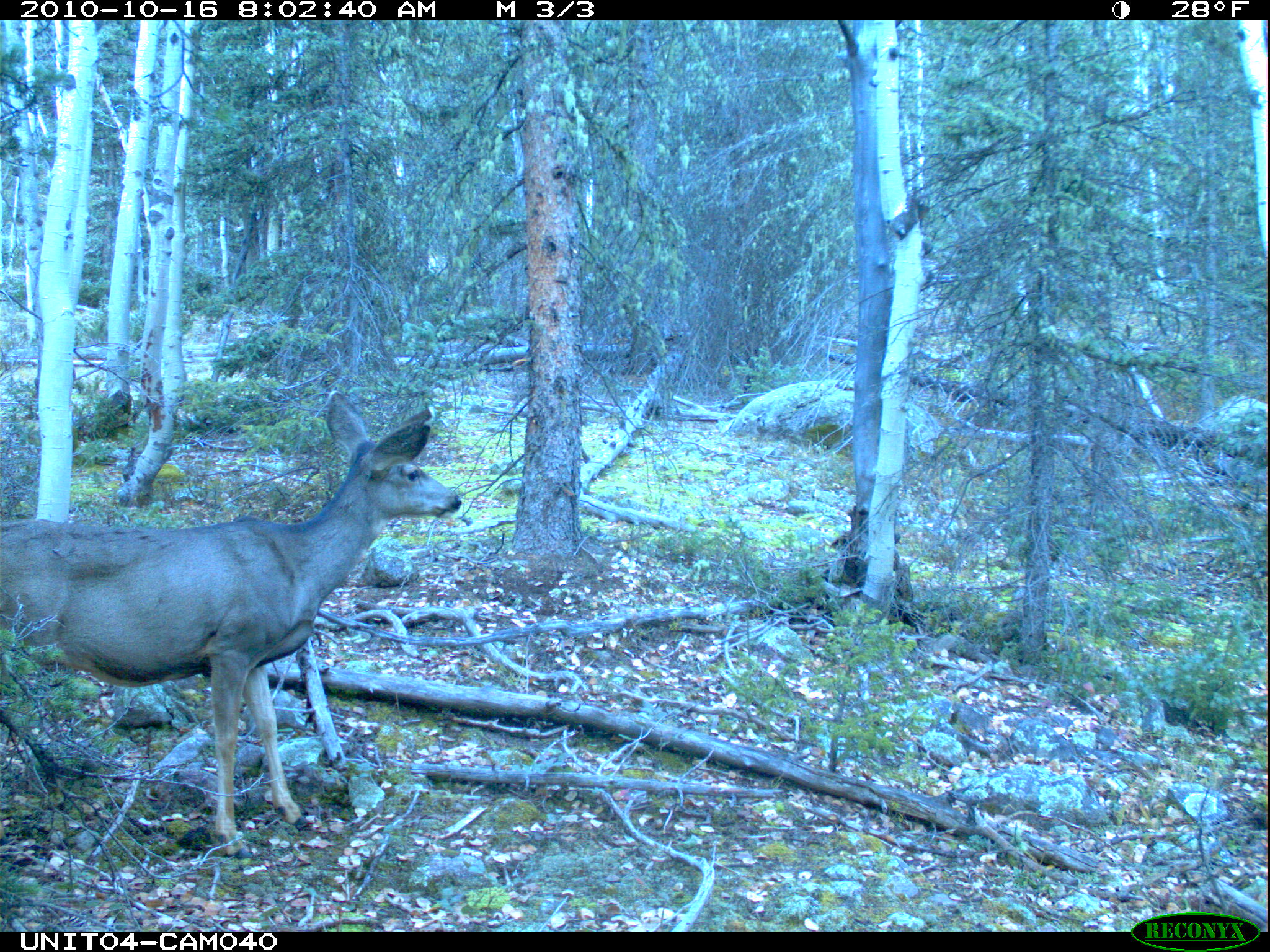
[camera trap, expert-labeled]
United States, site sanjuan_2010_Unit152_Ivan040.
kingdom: Animalia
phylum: Chordata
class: Mammalia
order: Artiodactyla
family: Cervidae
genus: Odocoileus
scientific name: Odocoileus hemionus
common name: mule deer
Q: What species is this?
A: Odocoileus hemionus (mule deer).